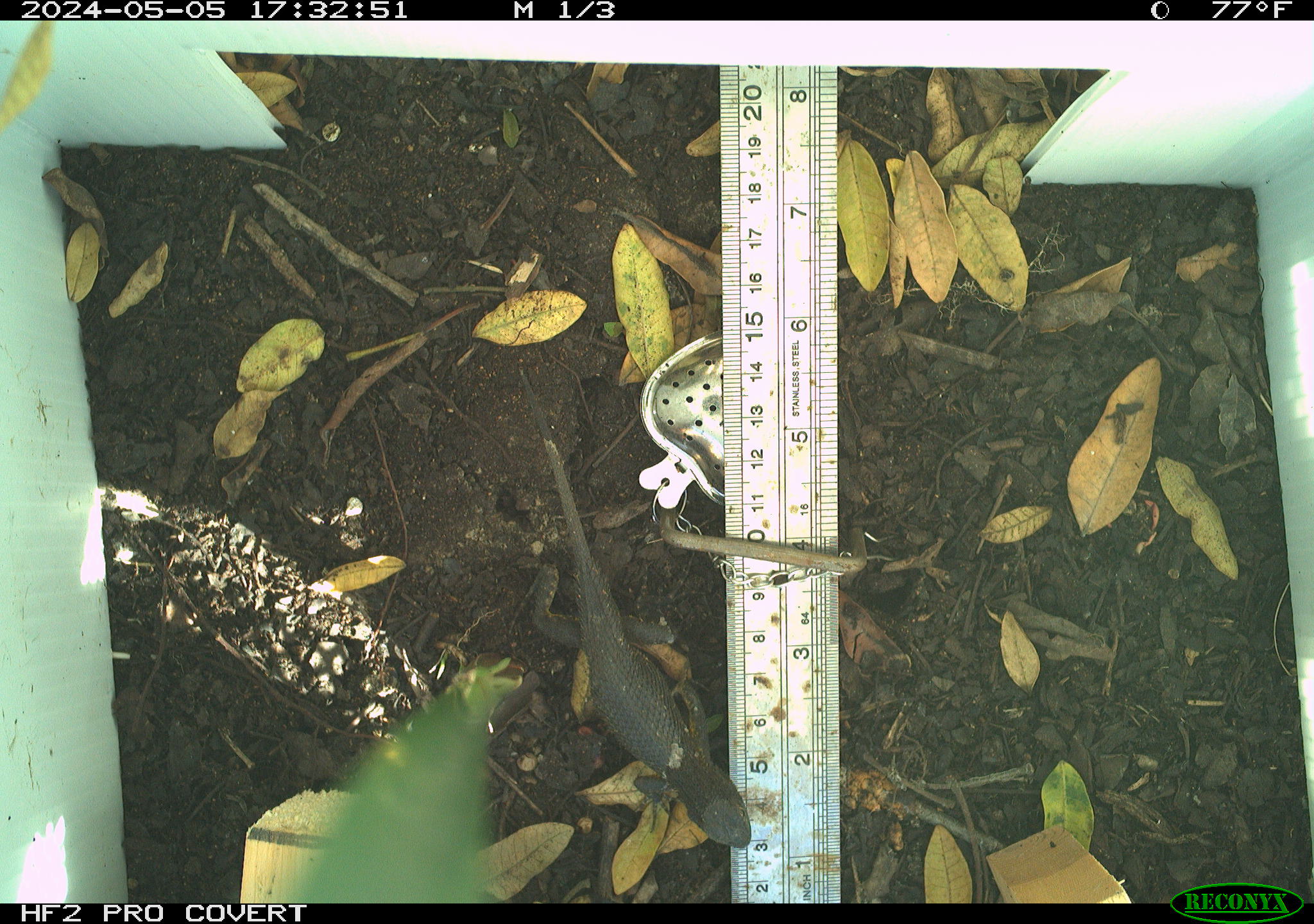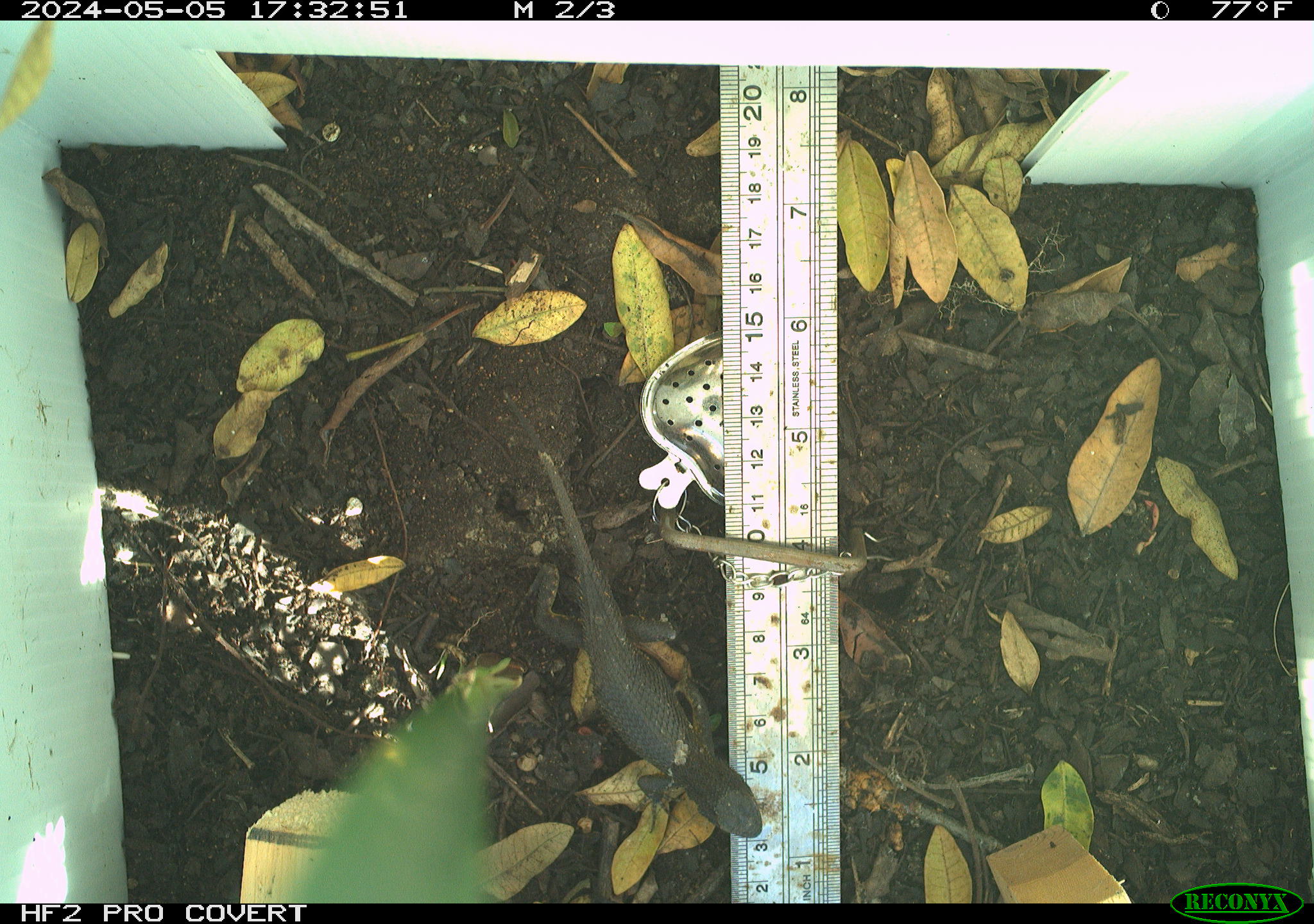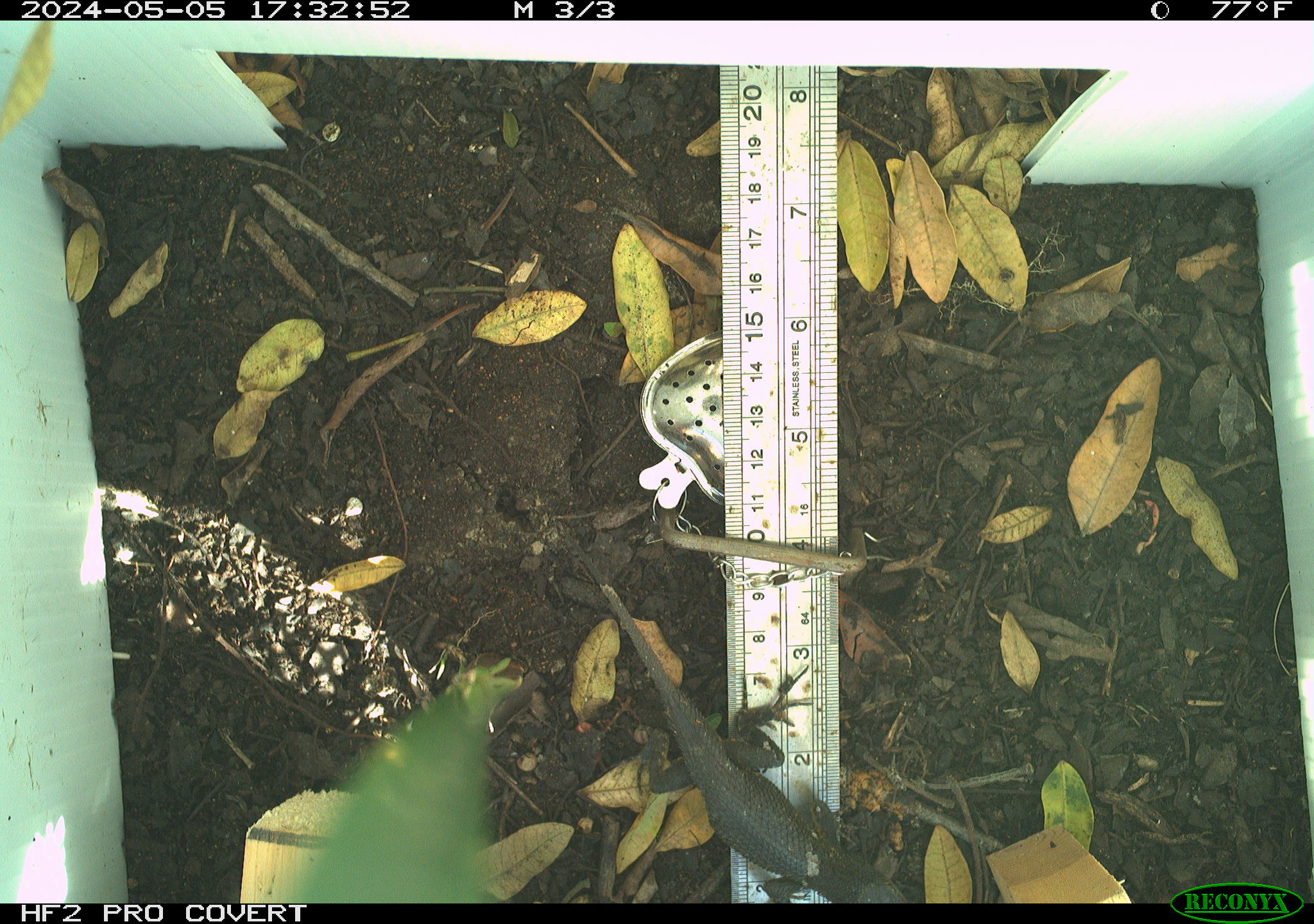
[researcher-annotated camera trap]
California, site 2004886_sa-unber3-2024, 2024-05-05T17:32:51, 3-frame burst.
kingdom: Animalia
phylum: Chordata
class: Reptilia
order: Squamata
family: Phrynosomatidae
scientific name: Phrynosomatidae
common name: phrynosomatid lizards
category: phrynosomatidae family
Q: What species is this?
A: Phrynosomatidae family (phrynosomatid lizards) (Phrynosomatidae).